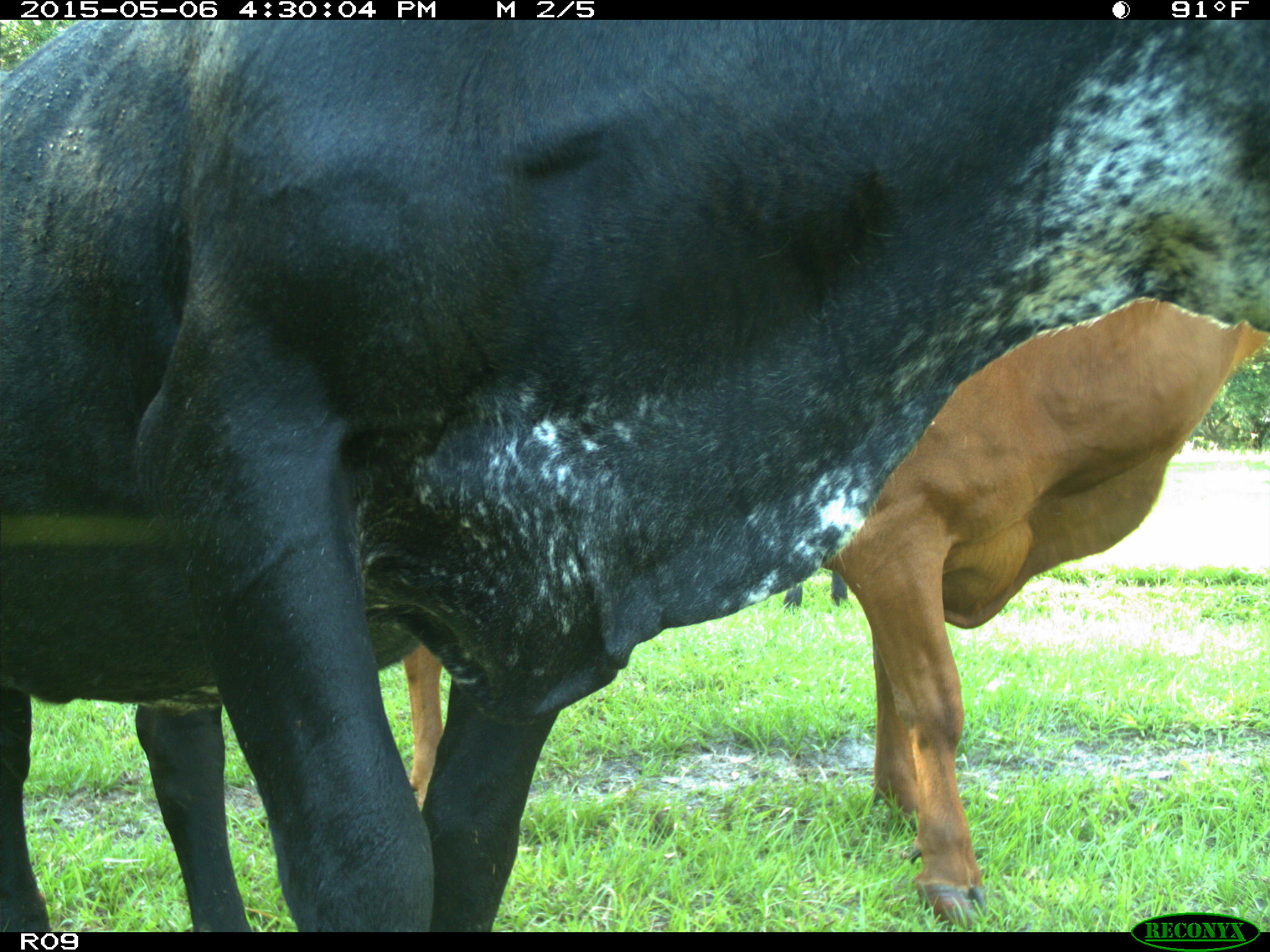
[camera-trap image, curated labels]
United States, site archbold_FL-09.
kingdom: Animalia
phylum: Chordata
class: Mammalia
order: Artiodactyla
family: Bovidae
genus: Bos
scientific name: Bos taurus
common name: domestic cow